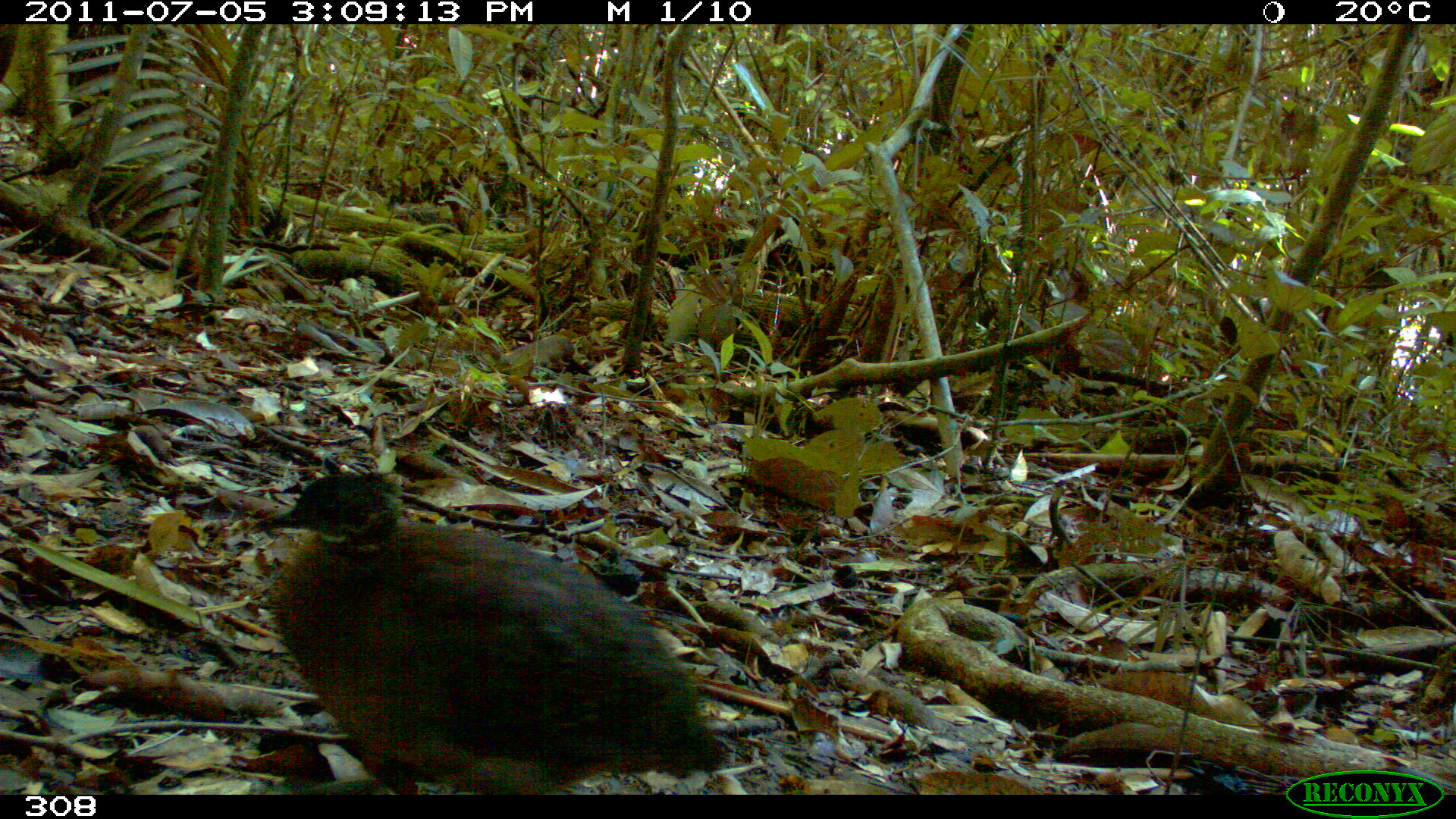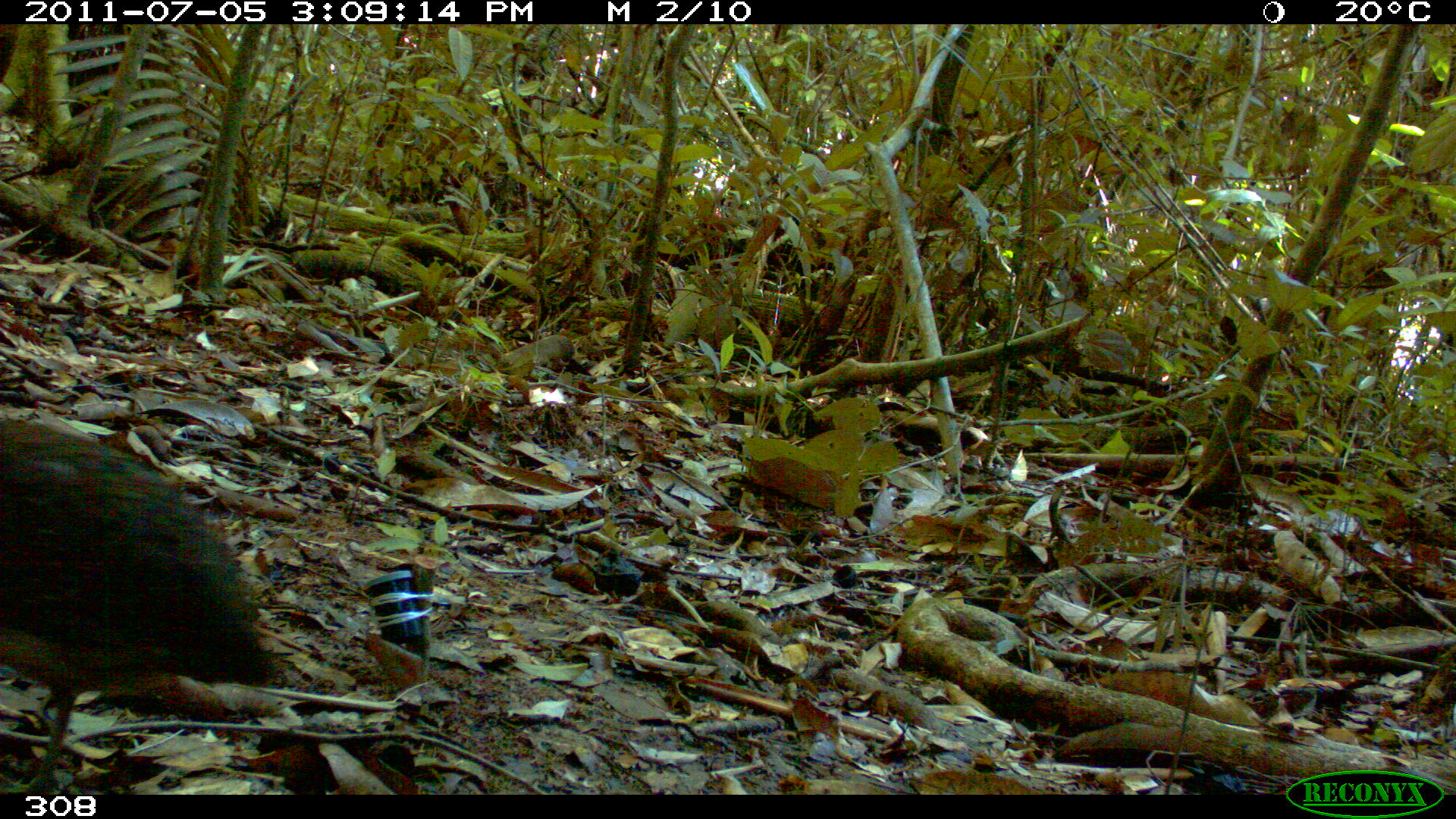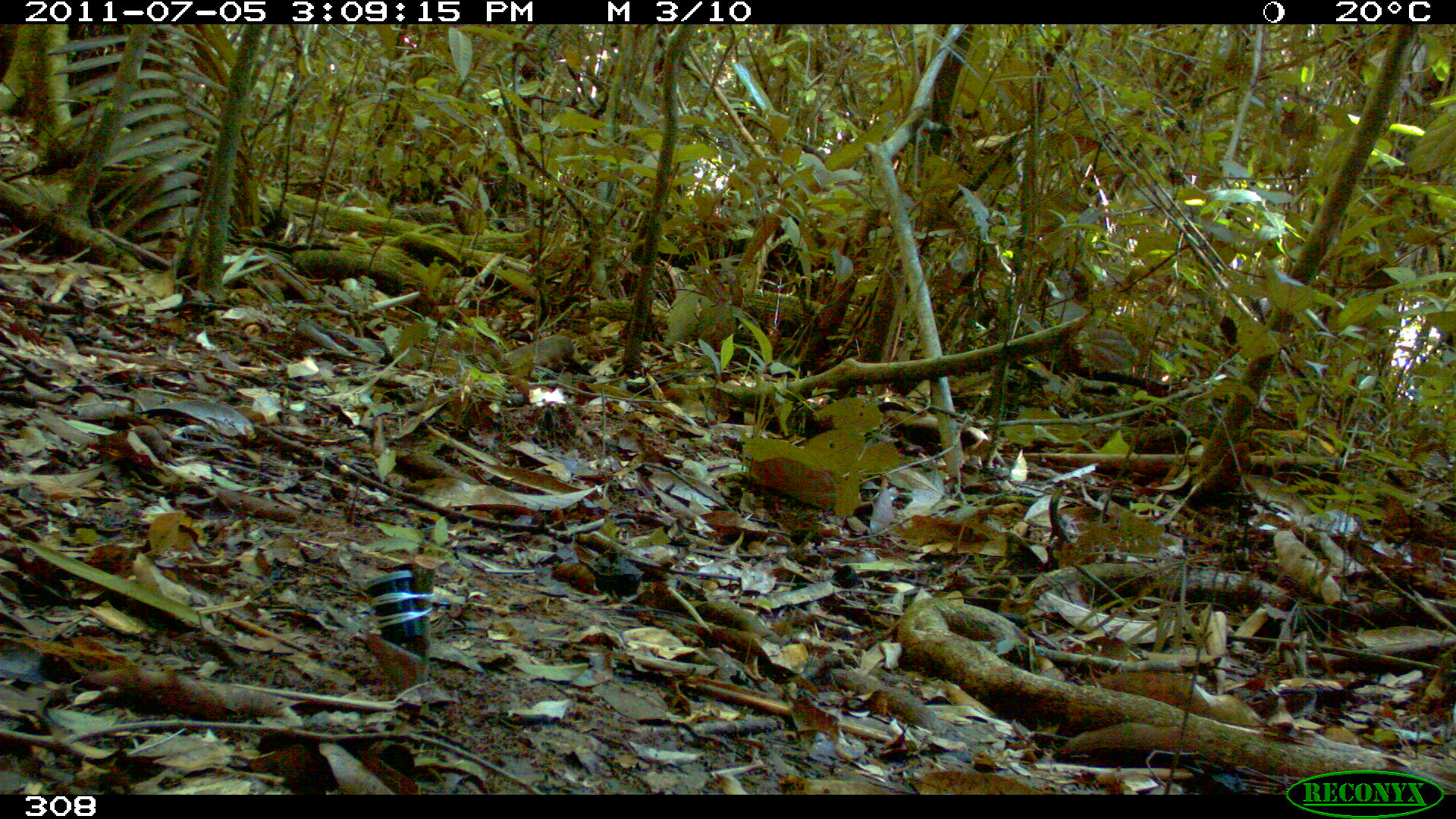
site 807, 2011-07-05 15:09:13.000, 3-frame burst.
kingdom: Animalia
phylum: Chordata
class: Aves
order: Galliformes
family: Phasianidae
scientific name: Phasianidae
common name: quails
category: quail